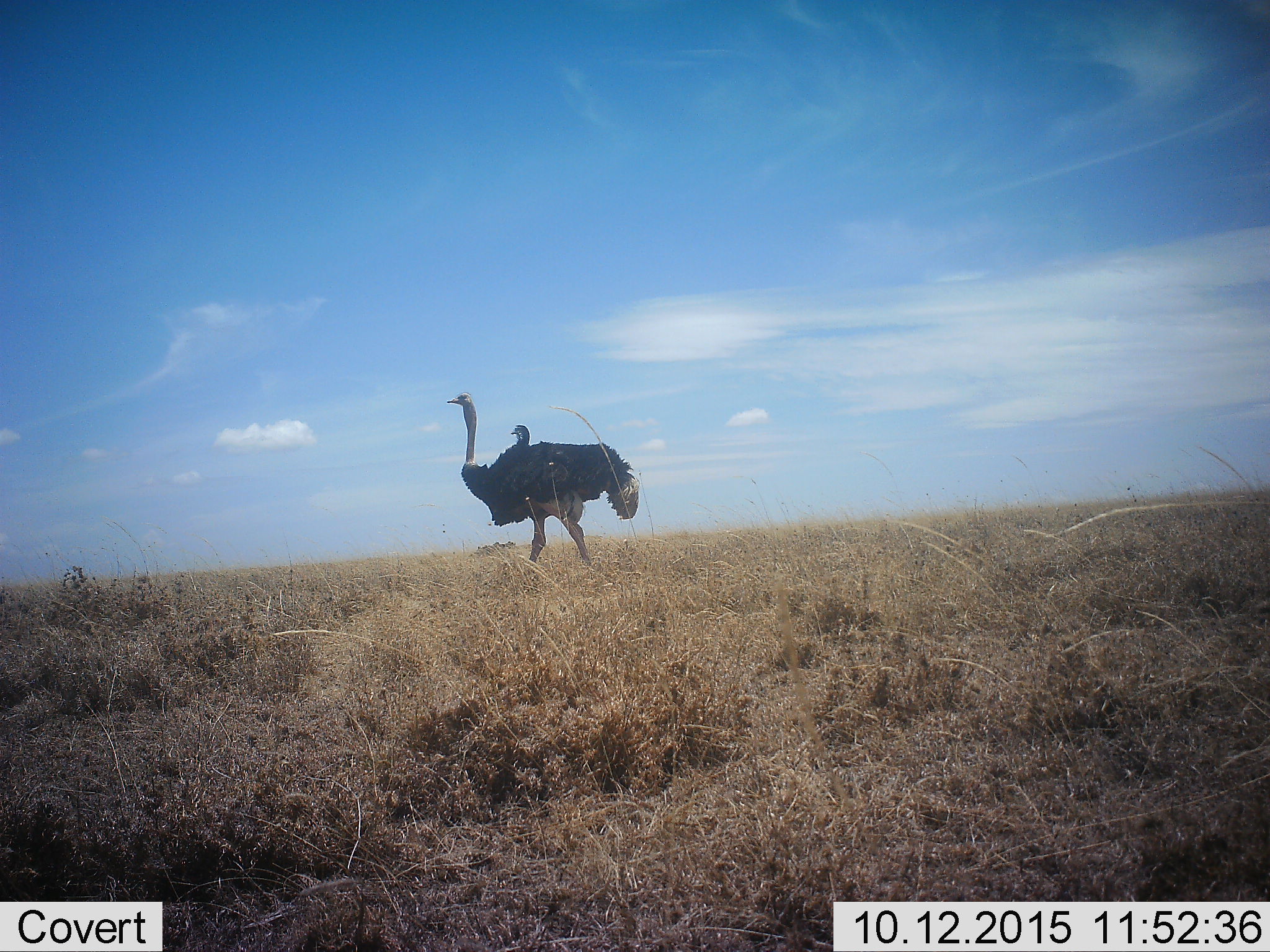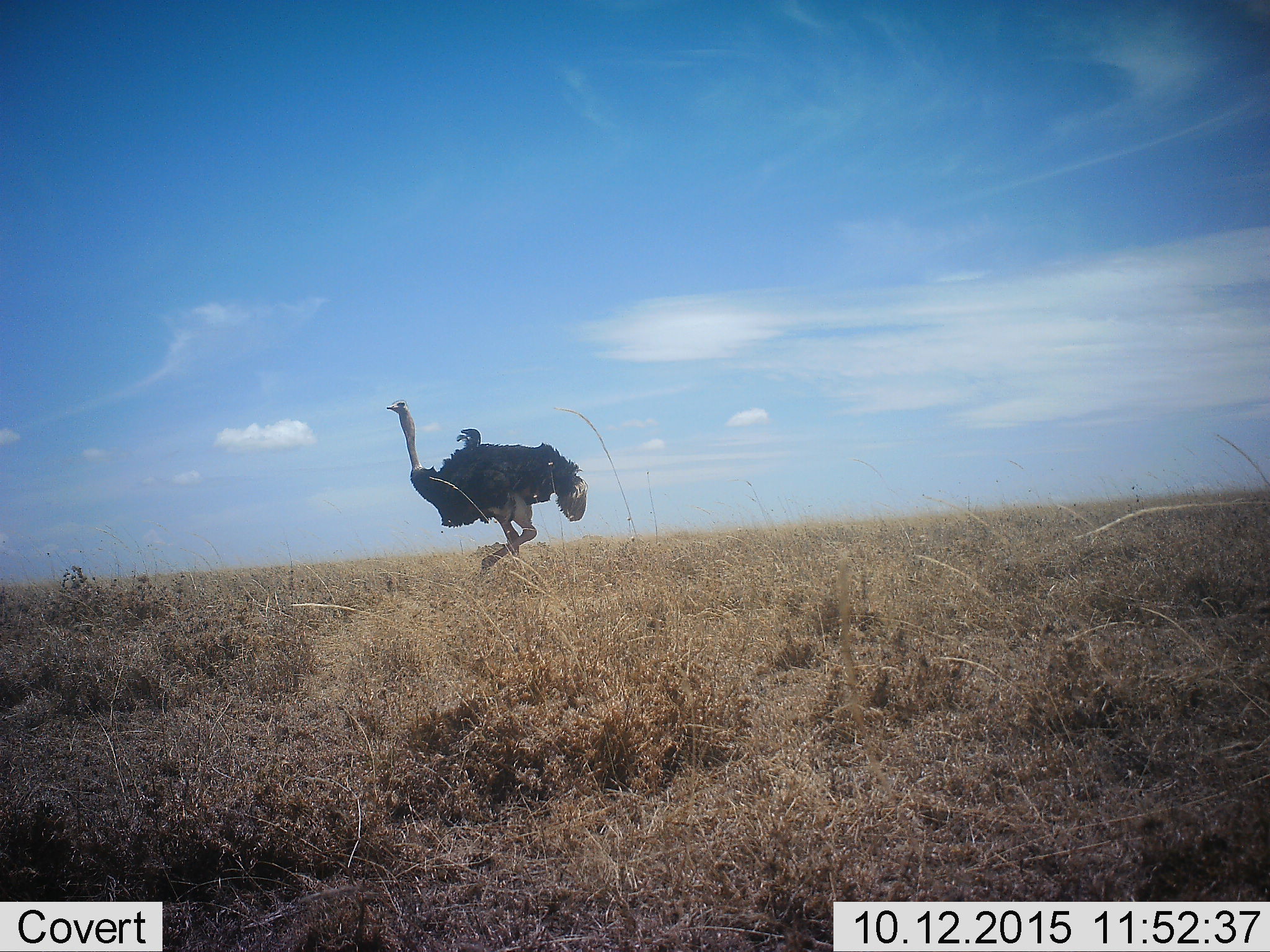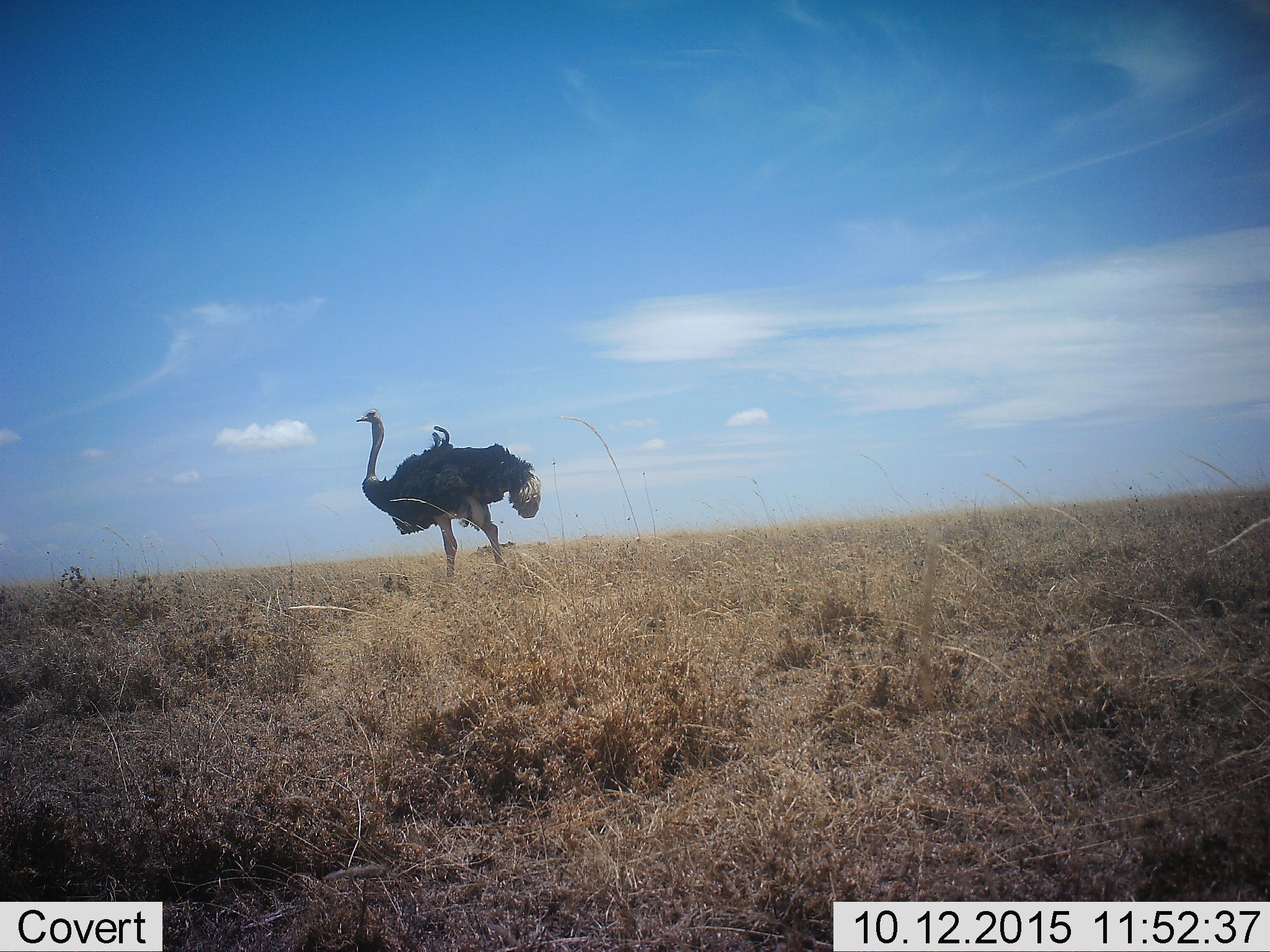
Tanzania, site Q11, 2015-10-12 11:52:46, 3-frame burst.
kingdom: Animalia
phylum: Chordata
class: Aves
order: Struthioniformes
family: Struthionidae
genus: Struthio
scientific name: Struthio camelus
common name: ostrich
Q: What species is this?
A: Ostrich (Struthio camelus).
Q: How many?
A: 1.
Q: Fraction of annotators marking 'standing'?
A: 11%.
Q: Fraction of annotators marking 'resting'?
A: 0%.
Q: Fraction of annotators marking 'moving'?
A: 89%.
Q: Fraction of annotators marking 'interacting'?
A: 0%.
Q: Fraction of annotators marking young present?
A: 0%.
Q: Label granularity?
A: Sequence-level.